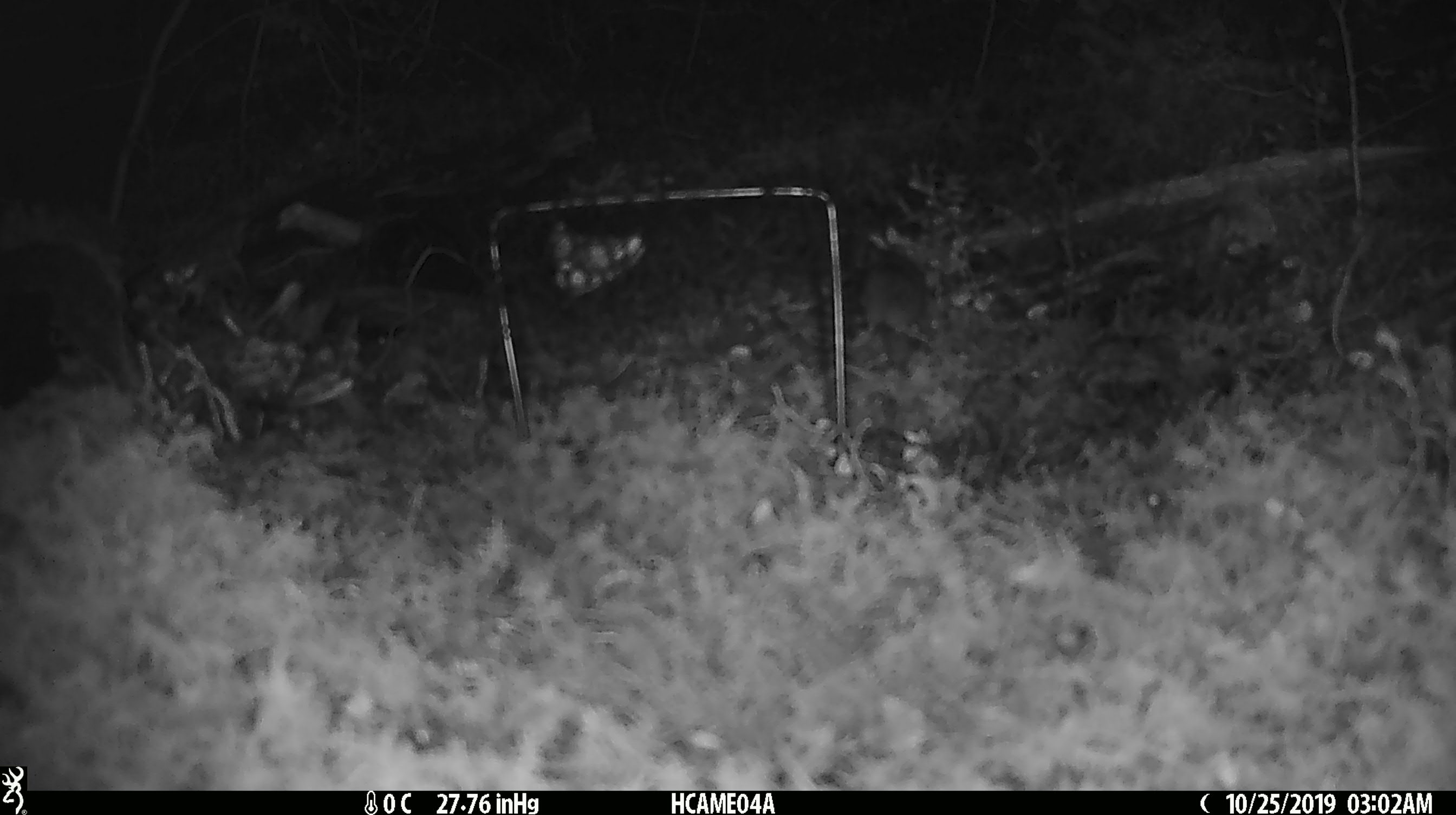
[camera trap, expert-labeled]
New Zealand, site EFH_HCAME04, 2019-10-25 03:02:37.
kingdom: Animalia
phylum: Chordata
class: Mammalia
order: Rodentia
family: Muridae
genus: Mus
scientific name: Mus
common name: mouse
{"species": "mouse (Mus)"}